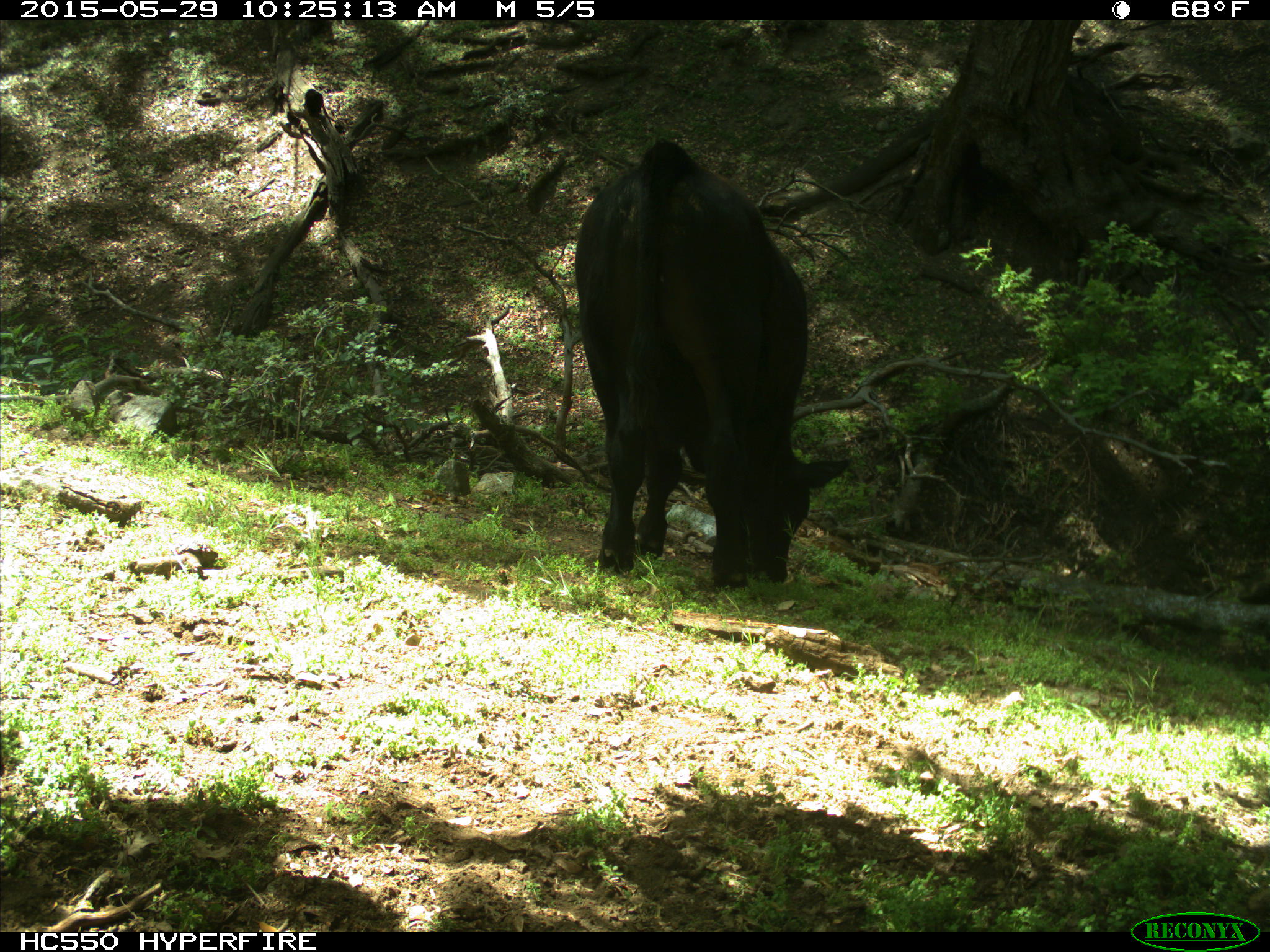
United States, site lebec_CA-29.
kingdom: Animalia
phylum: Chordata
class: Mammalia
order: Artiodactyla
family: Bovidae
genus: Bos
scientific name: Bos taurus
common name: domestic cow